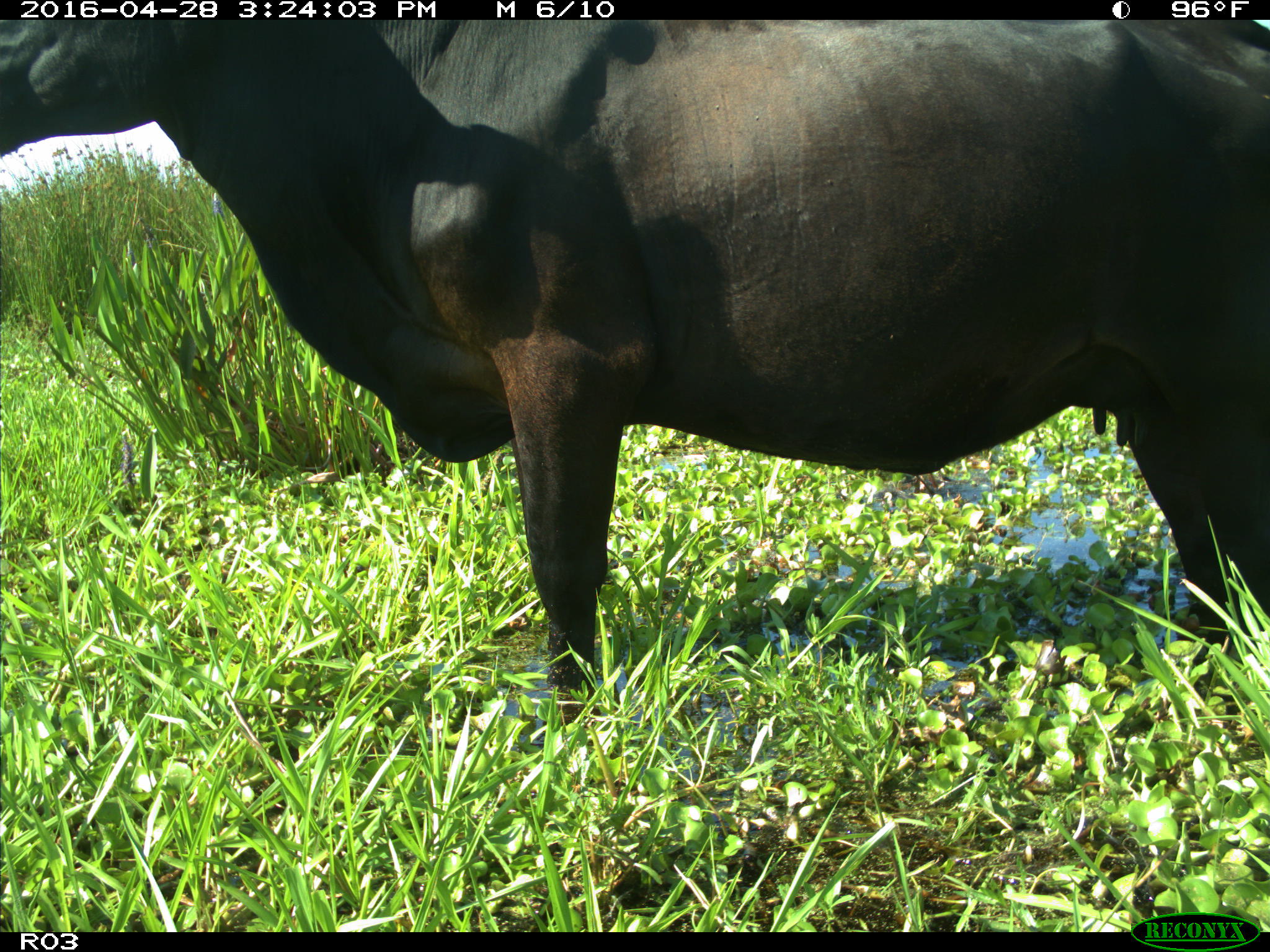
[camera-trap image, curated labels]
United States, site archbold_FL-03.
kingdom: Animalia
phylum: Chordata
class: Mammalia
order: Artiodactyla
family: Bovidae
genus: Bos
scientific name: Bos taurus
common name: domestic cow